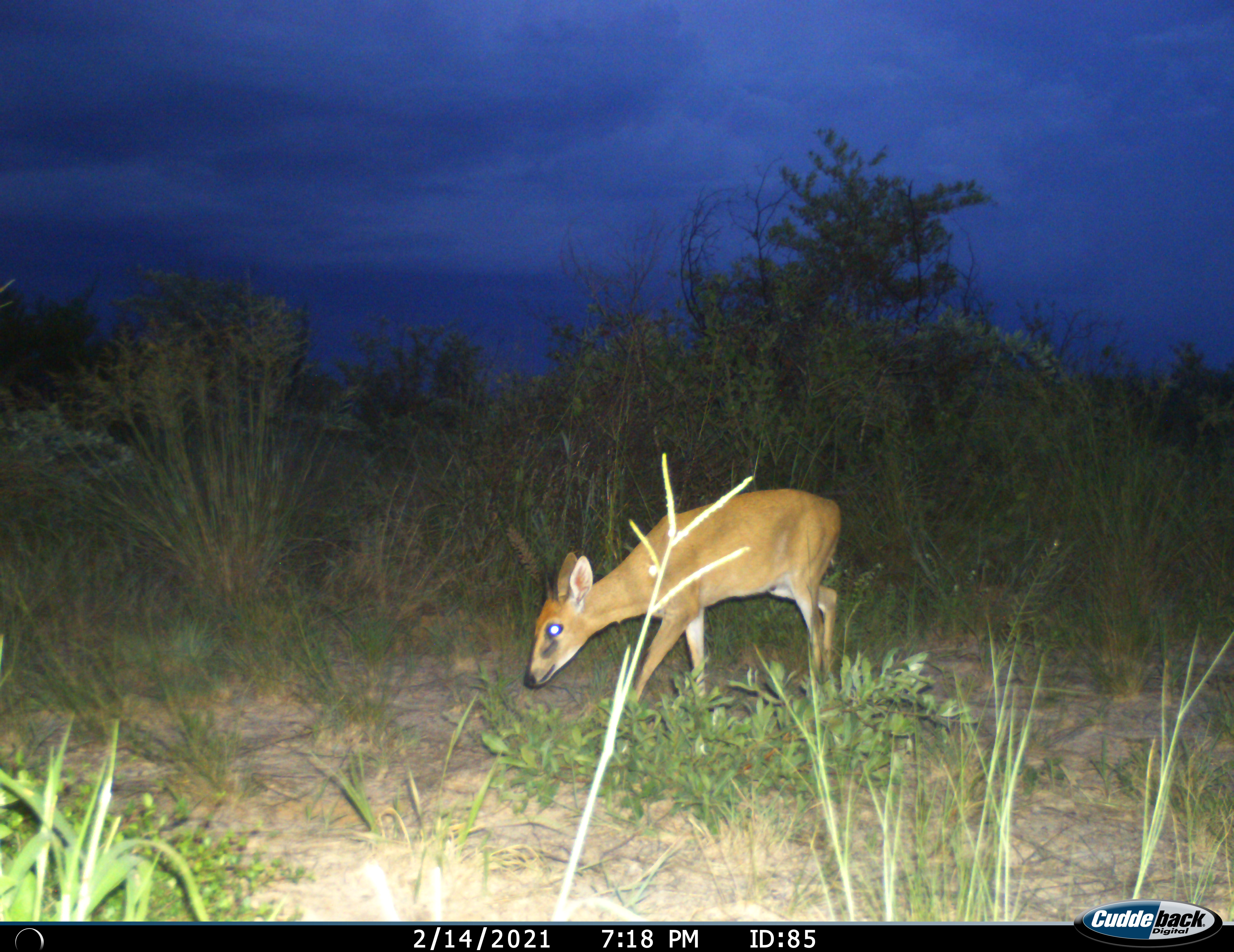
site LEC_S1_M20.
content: unidentified animal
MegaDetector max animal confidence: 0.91